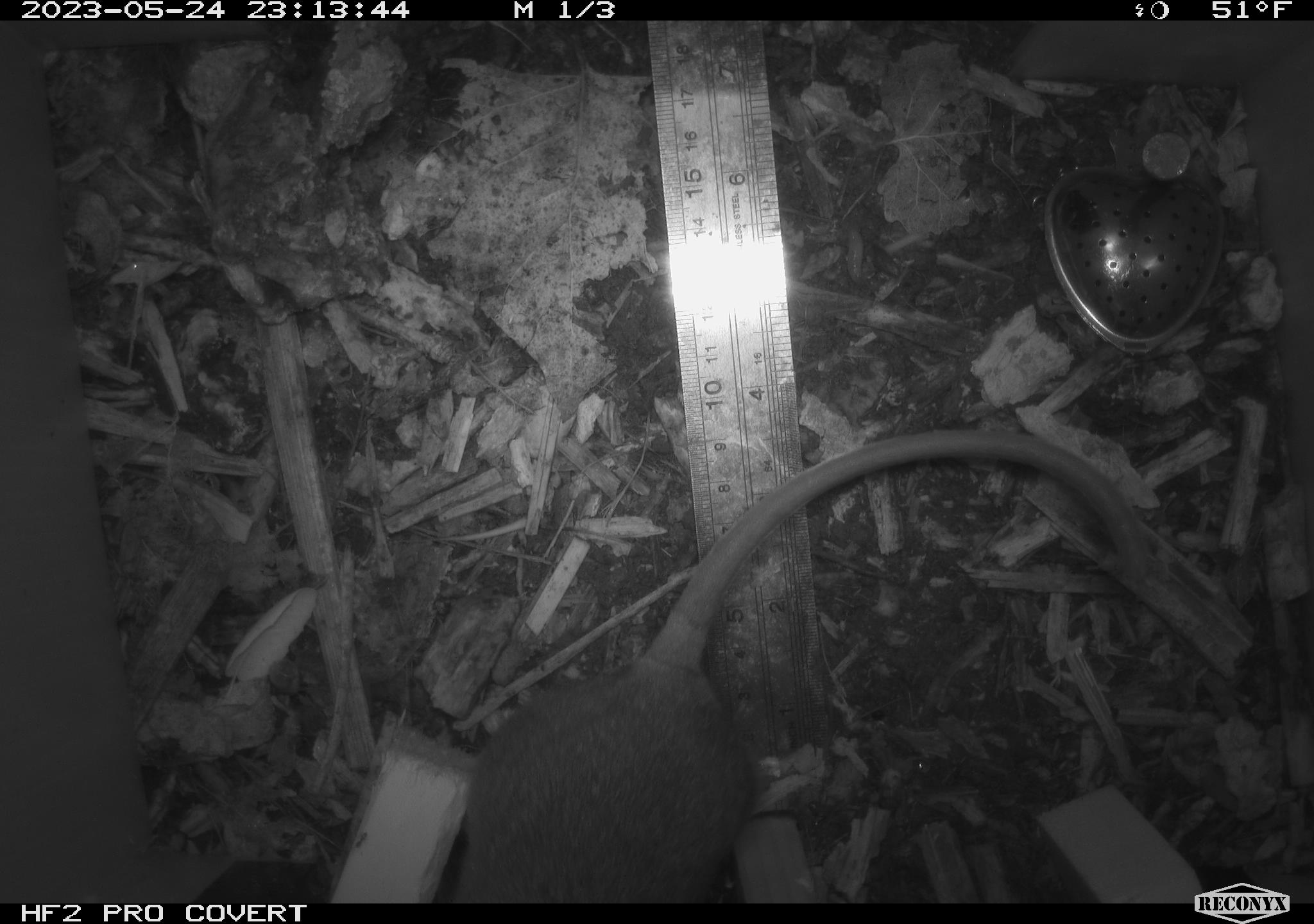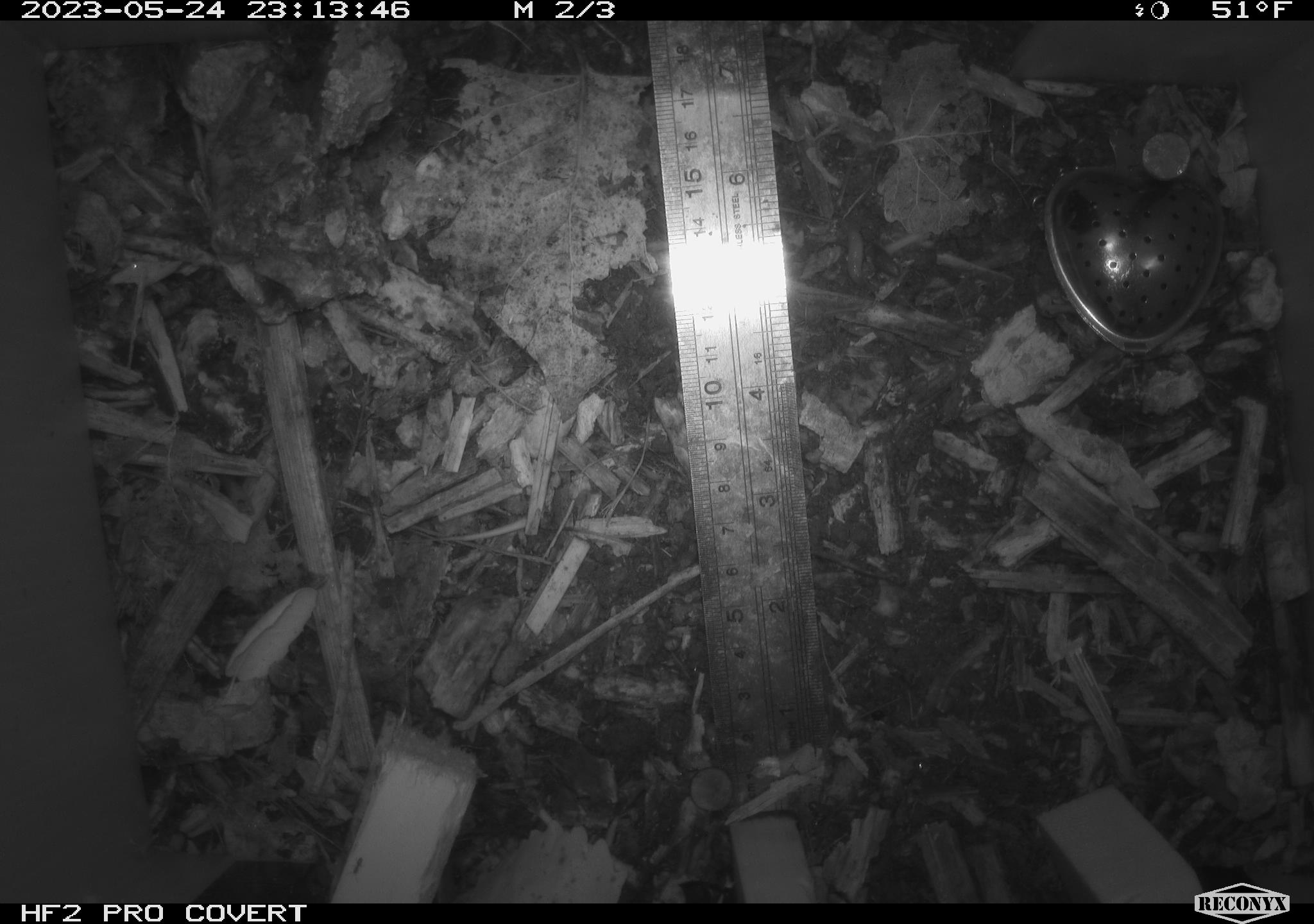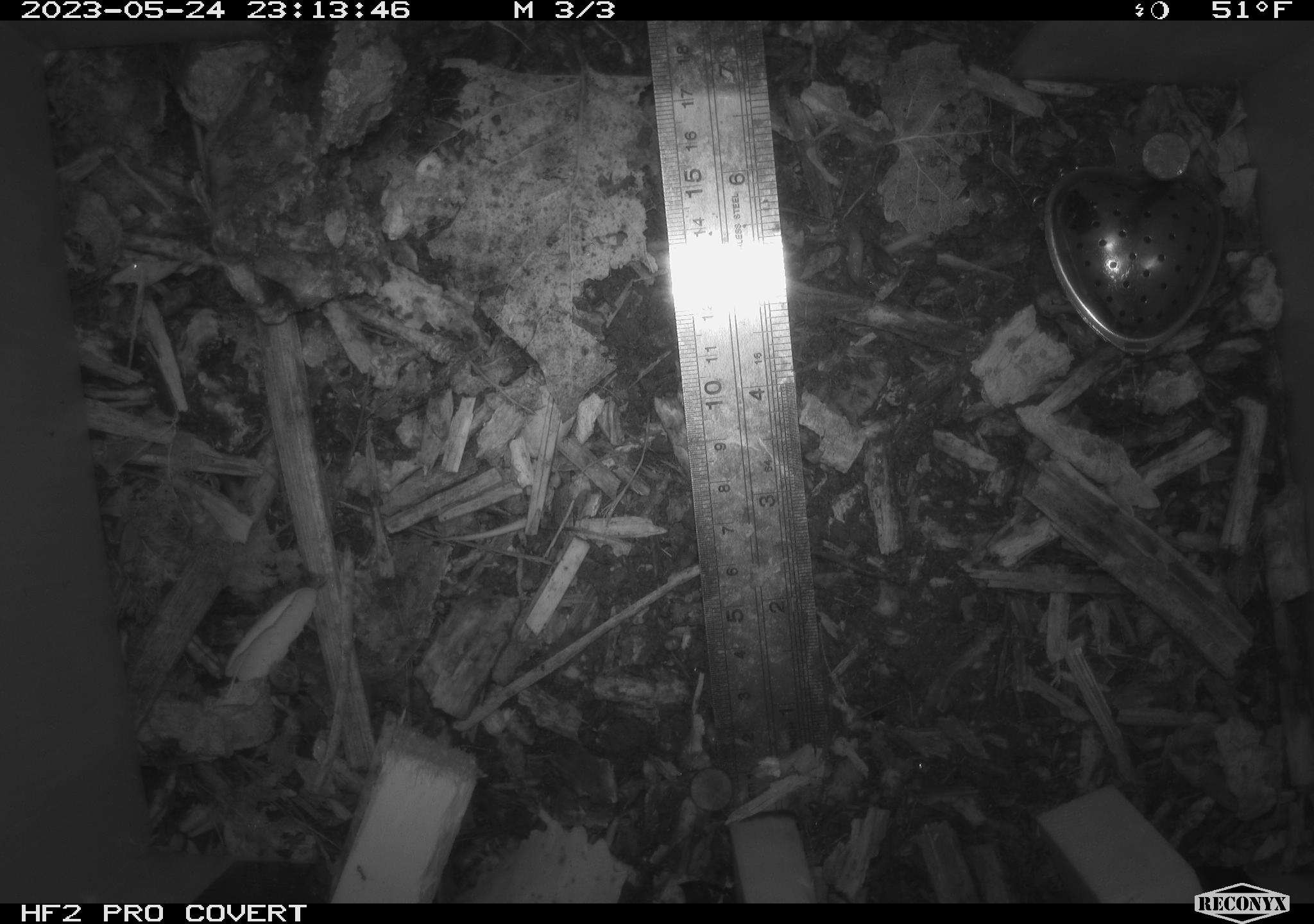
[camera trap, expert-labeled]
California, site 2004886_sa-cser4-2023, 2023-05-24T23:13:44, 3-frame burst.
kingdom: Animalia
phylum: Chordata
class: Mammalia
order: Rodentia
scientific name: Rodentia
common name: woodrat or rat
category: woodrat or rat species